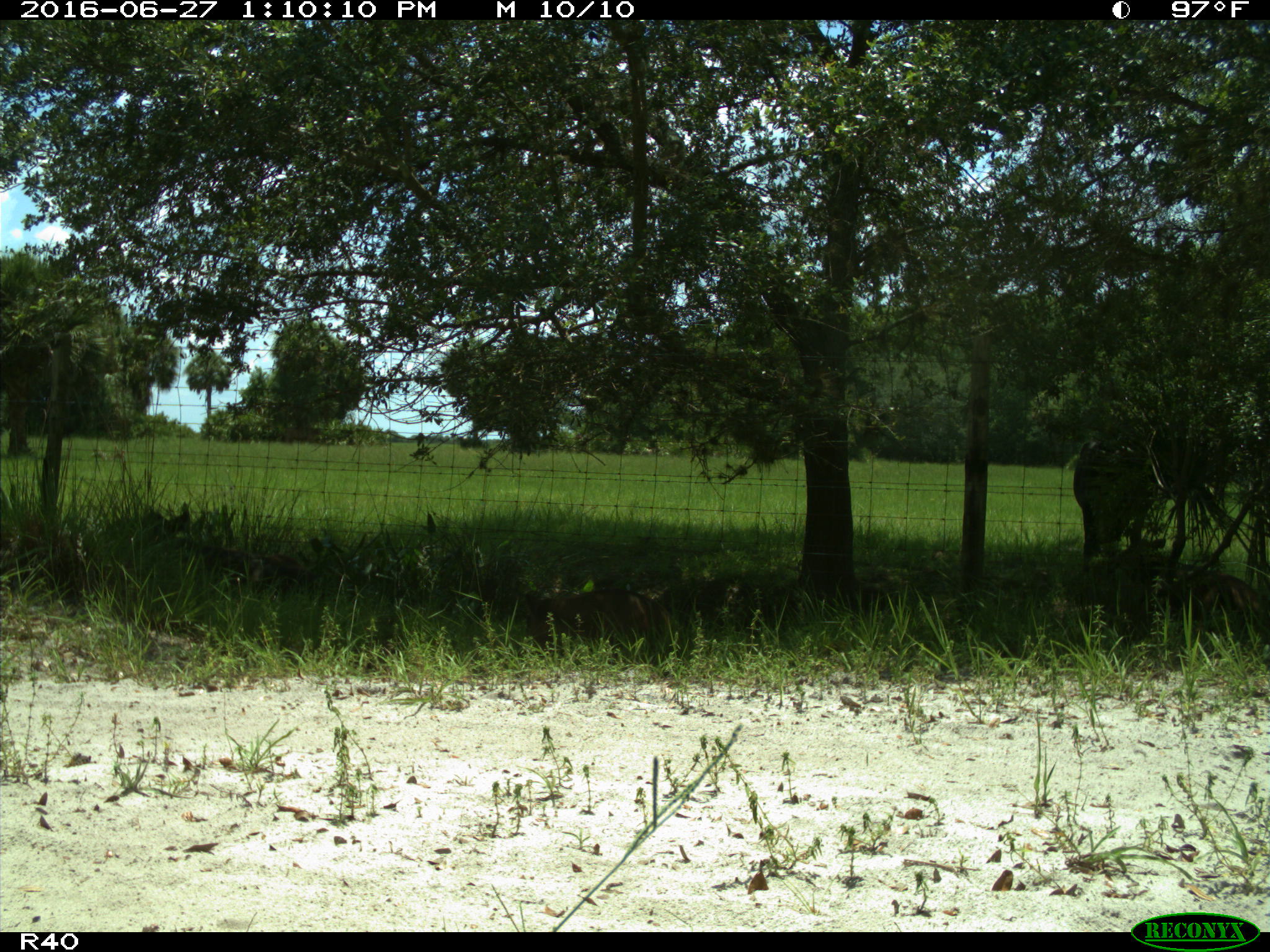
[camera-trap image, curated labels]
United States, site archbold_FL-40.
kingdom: Animalia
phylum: Chordata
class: Mammalia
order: Artiodactyla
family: Bovidae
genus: Bos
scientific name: Bos taurus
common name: domestic cow